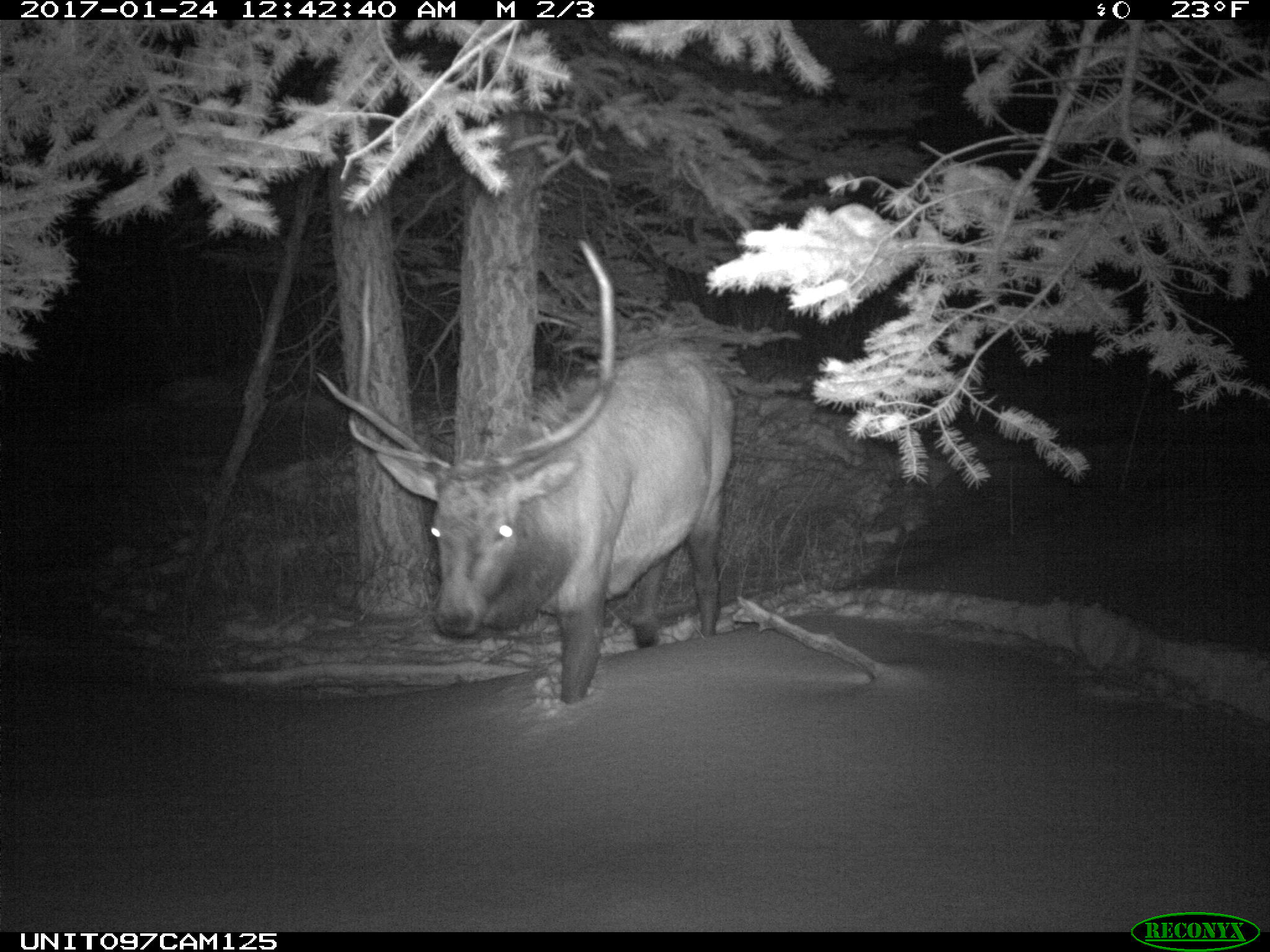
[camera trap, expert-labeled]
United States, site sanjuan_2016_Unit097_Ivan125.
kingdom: Animalia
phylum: Chordata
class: Mammalia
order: Artiodactyla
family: Cervidae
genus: Cervus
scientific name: Cervus elaphus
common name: red deer